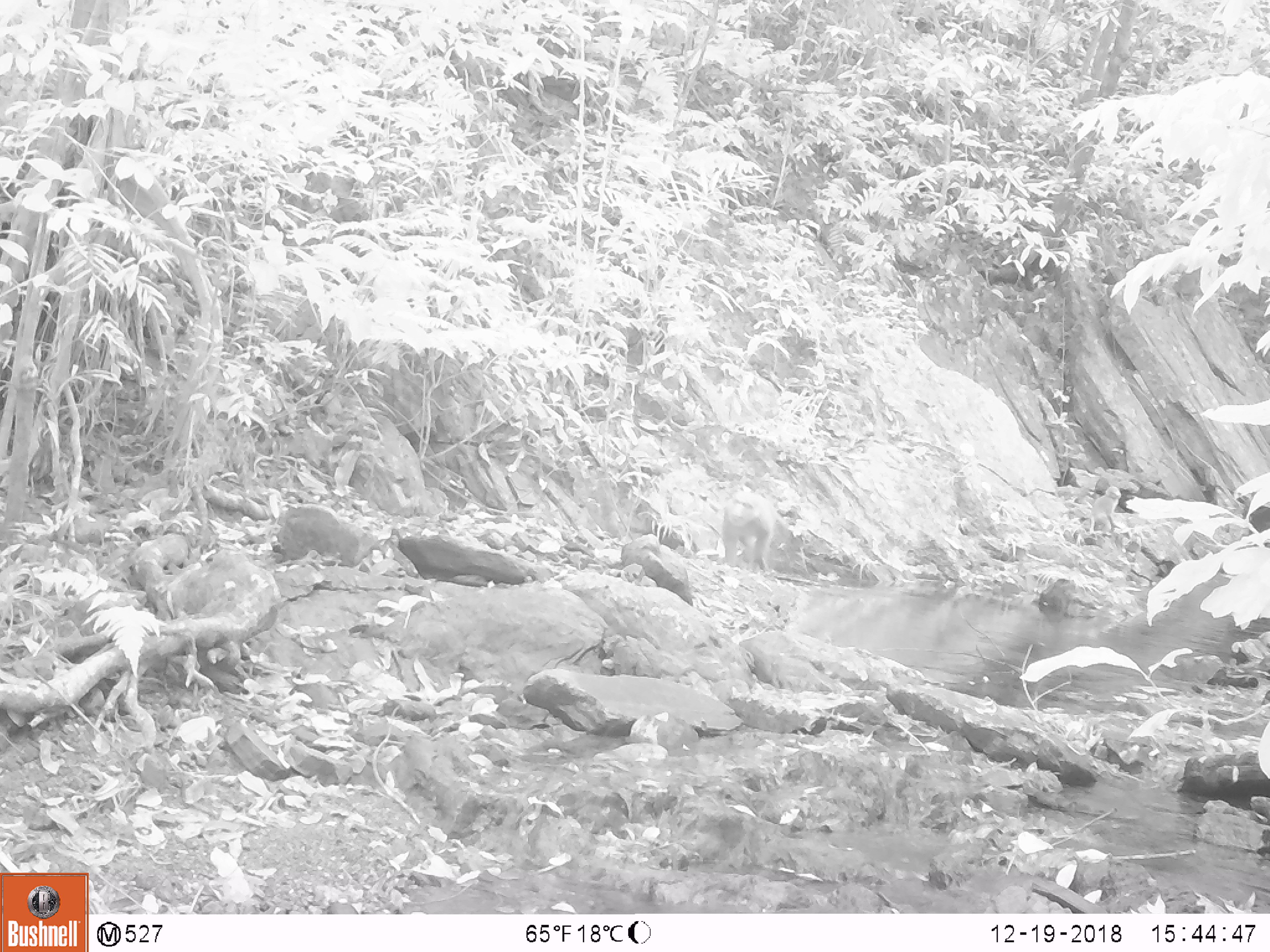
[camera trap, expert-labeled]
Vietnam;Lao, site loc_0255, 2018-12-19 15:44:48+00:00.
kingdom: Animalia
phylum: Chordata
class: Mammalia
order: Primates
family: Cercopithecidae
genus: Macaca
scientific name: Macaca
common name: macaques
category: assam or rhesus macaque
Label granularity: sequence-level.